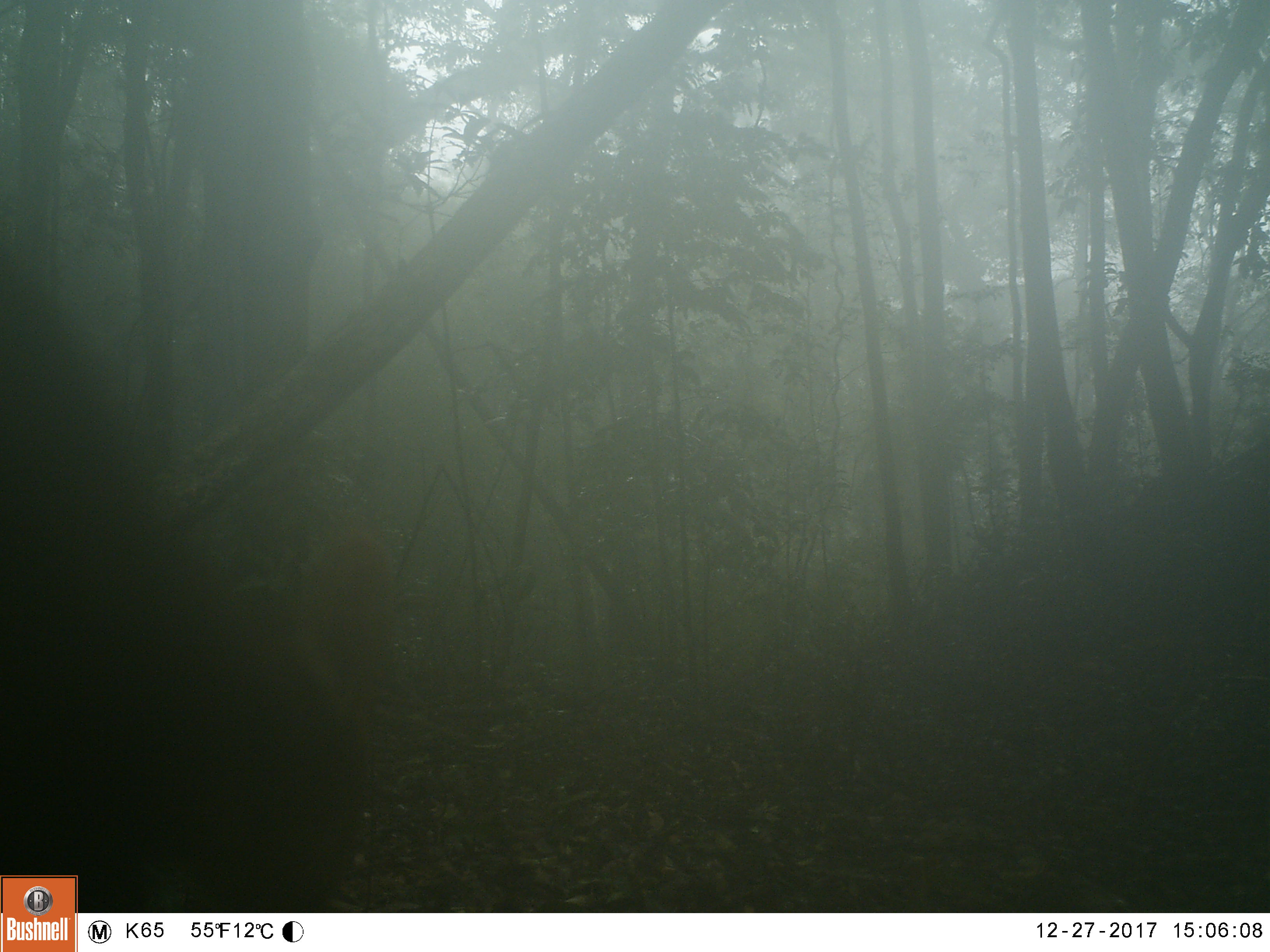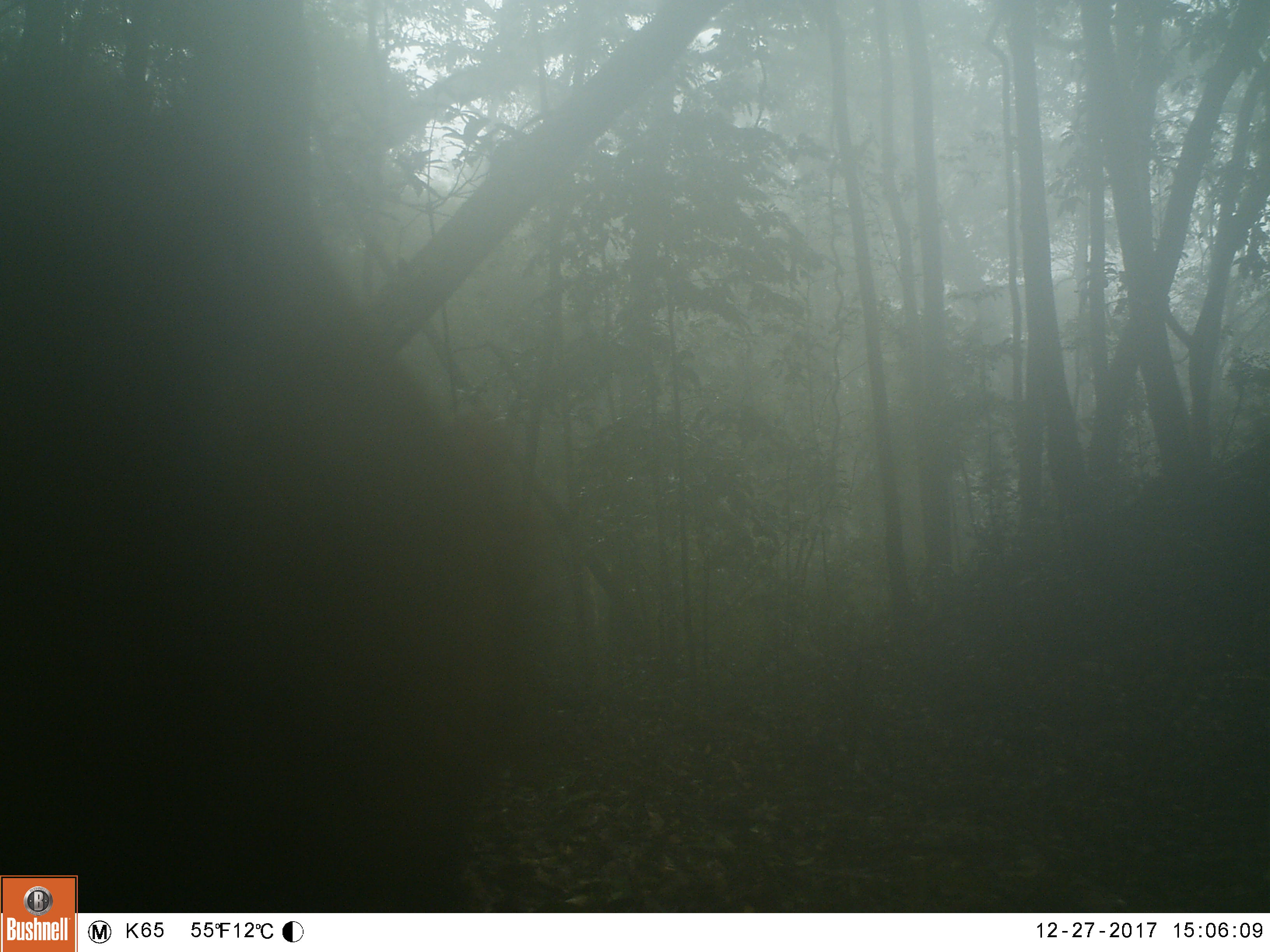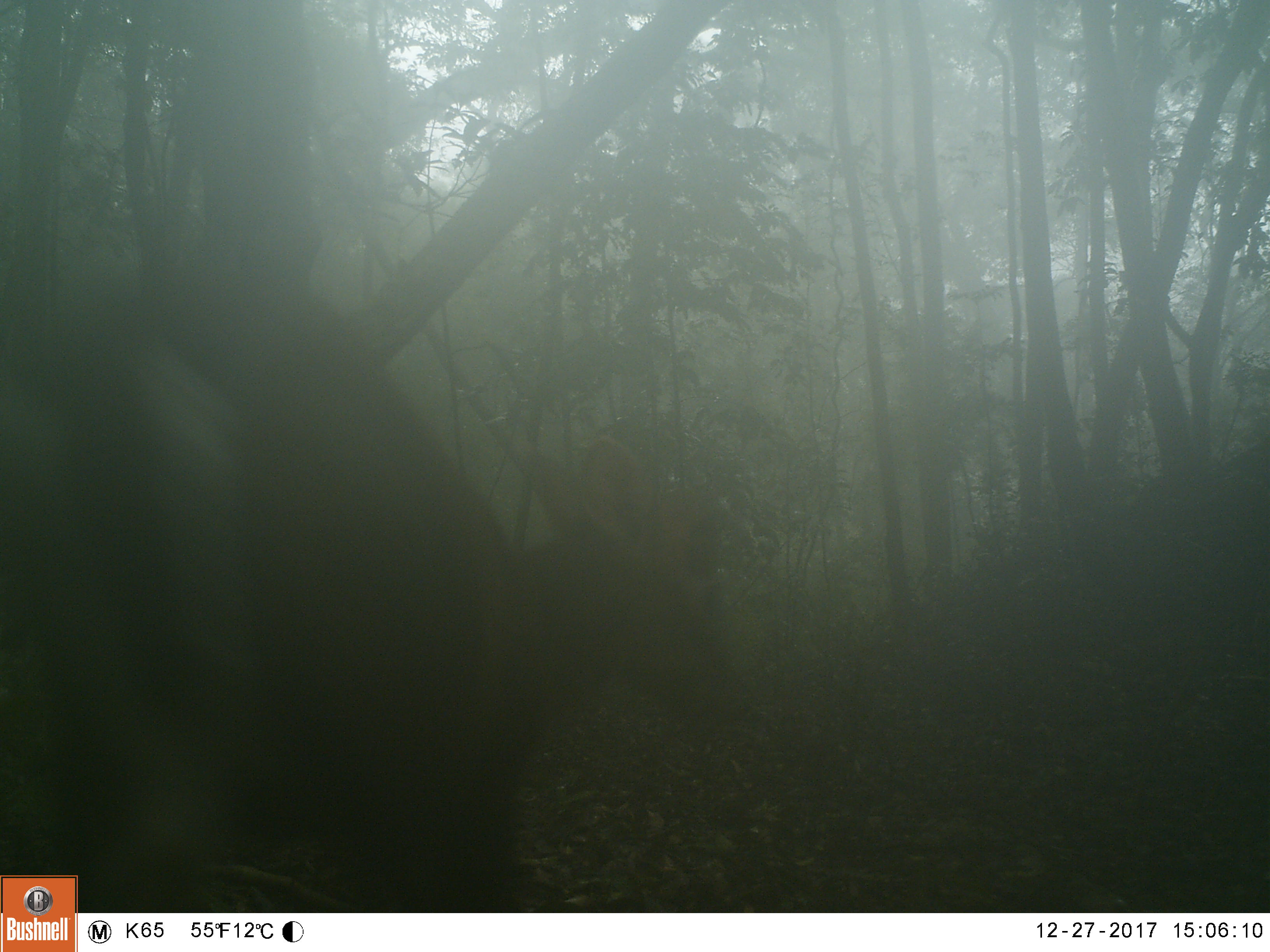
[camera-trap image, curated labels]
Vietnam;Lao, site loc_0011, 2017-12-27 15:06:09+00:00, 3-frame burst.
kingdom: Animalia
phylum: Chordata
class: Mammalia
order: Artiodactyla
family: Cervidae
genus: Muntiacus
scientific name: Muntiacus rooseveltorum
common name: roosevelt's muntjac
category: roosevelts muntjac group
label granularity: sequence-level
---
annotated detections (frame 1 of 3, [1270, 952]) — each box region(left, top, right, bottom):
roosevelts muntjac group: region(0, 255, 395, 913)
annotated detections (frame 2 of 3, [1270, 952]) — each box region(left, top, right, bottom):
roosevelts muntjac group: region(0, 35, 567, 913)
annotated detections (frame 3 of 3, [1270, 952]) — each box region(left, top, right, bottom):
roosevelts muntjac group: region(0, 263, 745, 913)